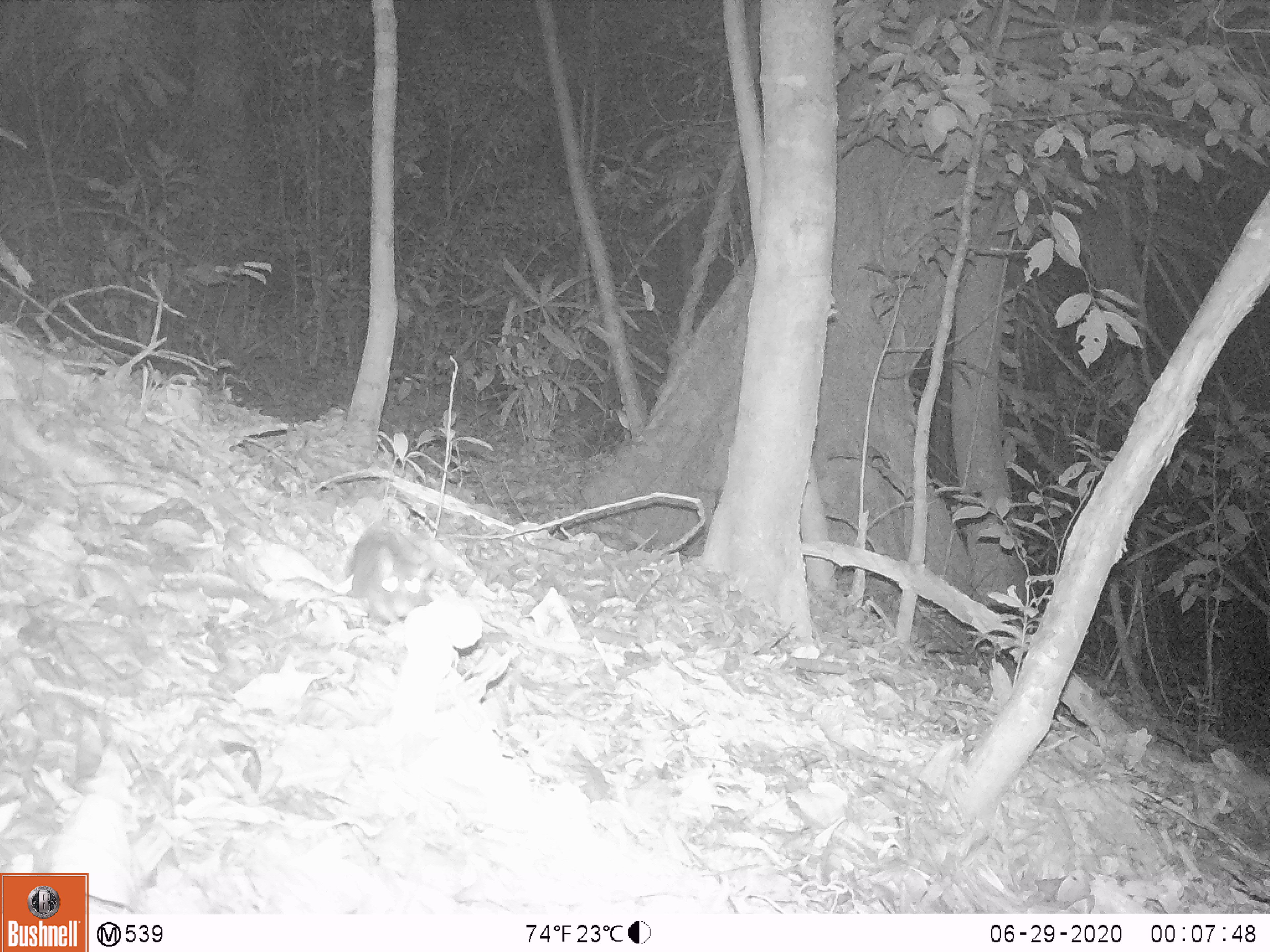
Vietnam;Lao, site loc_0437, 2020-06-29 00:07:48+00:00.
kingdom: Animalia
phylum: Chordata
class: Mammalia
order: Rodentia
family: Muridae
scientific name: Muridae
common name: old-world mice and rats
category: unidentified murid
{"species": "unidentified murid (old-world mice and rats) (Muridae)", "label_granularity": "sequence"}